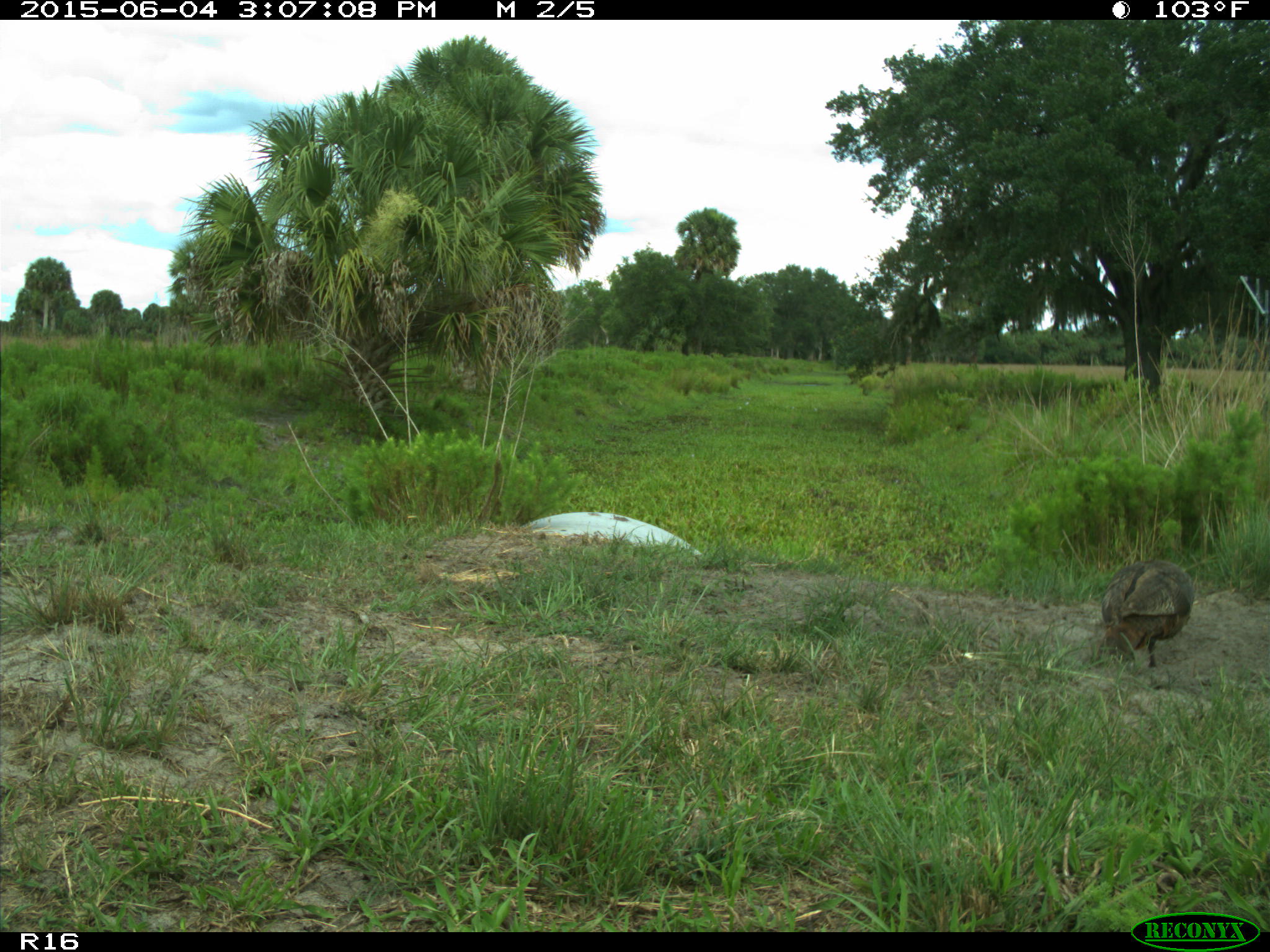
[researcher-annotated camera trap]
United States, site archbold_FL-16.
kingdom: Animalia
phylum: Chordata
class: Aves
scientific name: Aves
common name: birds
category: unidentified bird